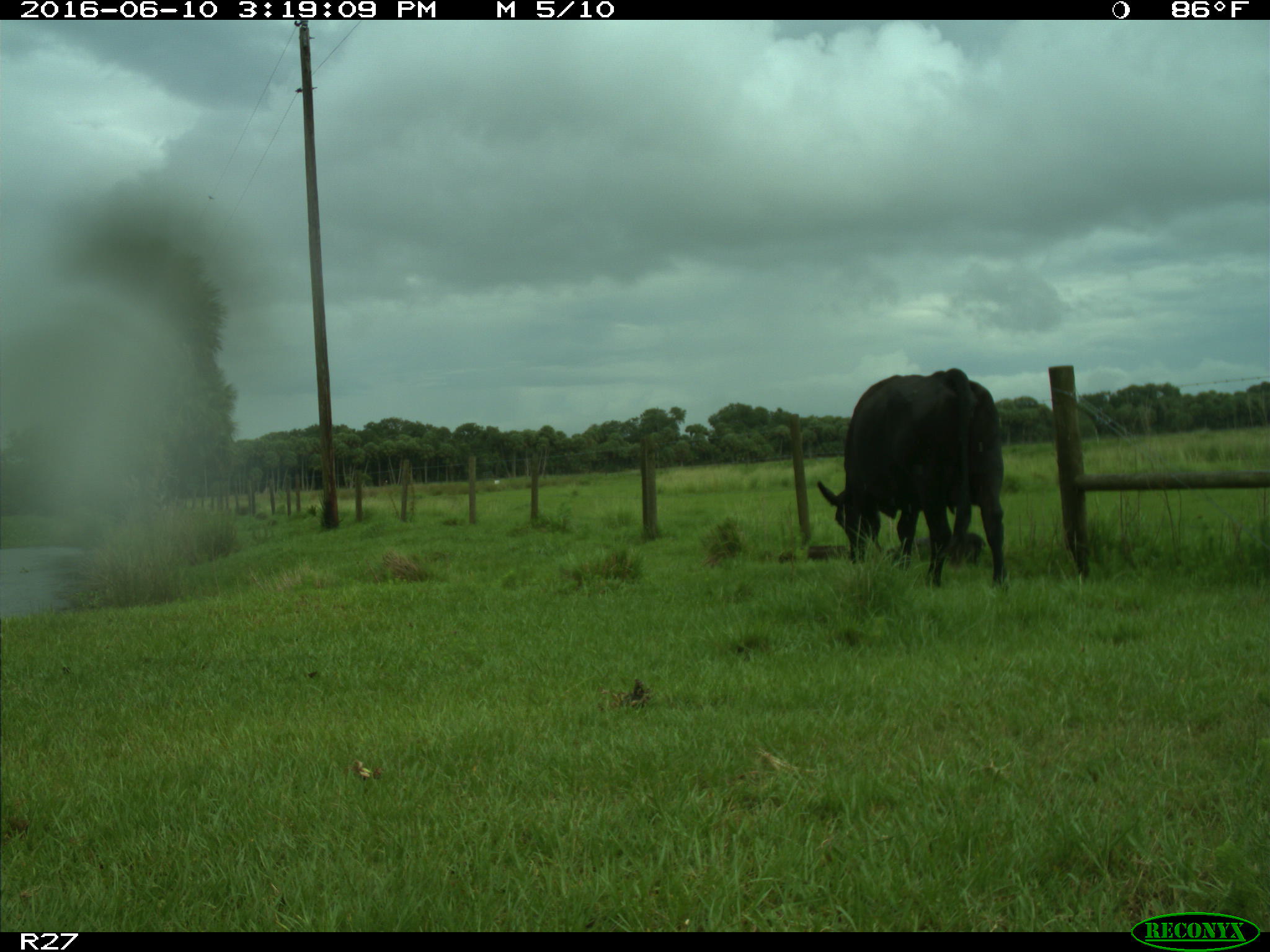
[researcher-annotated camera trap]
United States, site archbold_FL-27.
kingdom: Animalia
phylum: Chordata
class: Mammalia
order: Artiodactyla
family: Bovidae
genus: Bos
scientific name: Bos taurus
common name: domestic cow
Bos taurus (domestic cow).